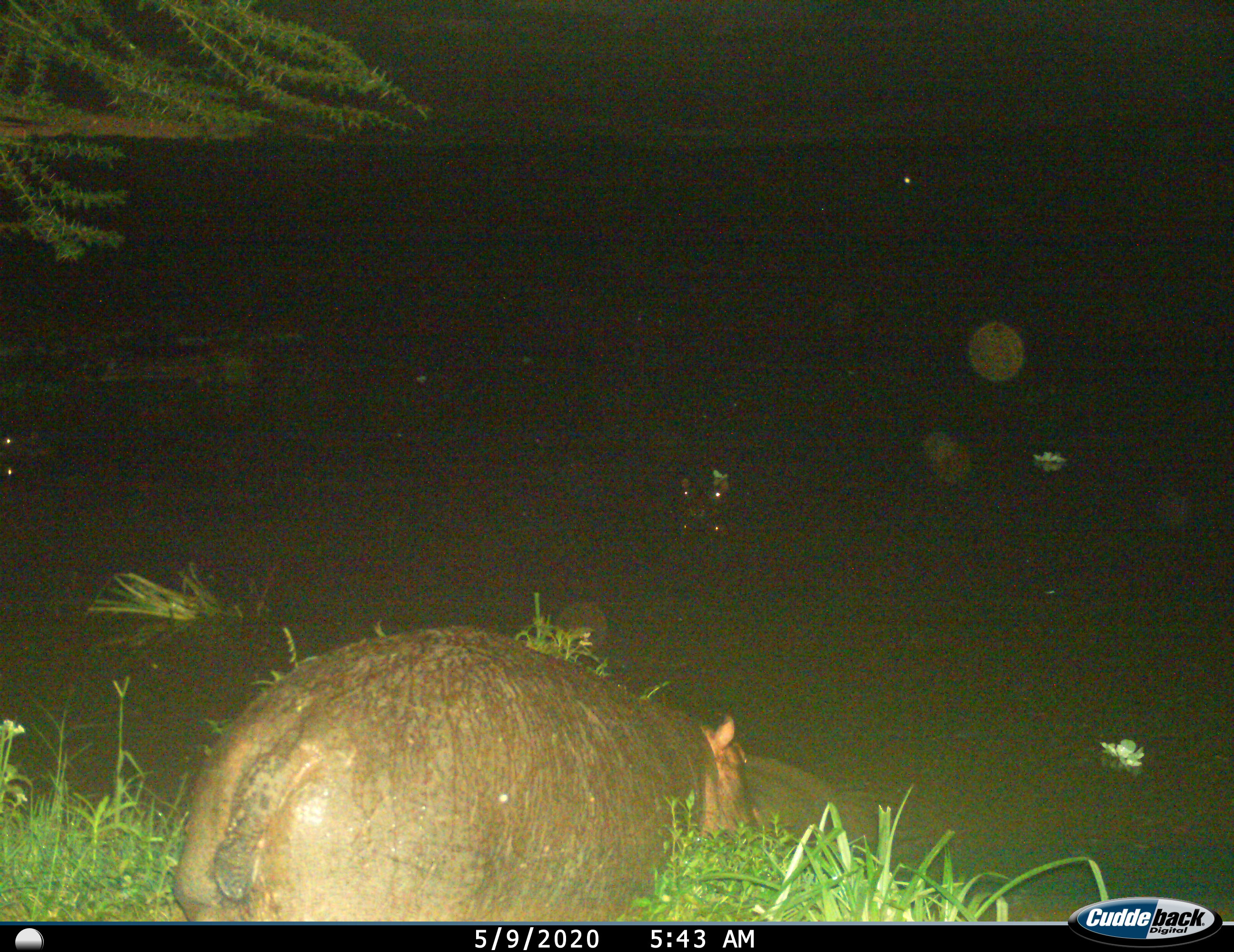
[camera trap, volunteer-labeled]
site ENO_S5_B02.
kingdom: Animalia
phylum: Chordata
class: Mammalia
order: Artiodactyla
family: Hippopotamidae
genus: Hippopotamus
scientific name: Hippopotamus amphibius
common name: hippopotamus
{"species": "hippopotamus (Hippopotamus amphibius)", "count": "2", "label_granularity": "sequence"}